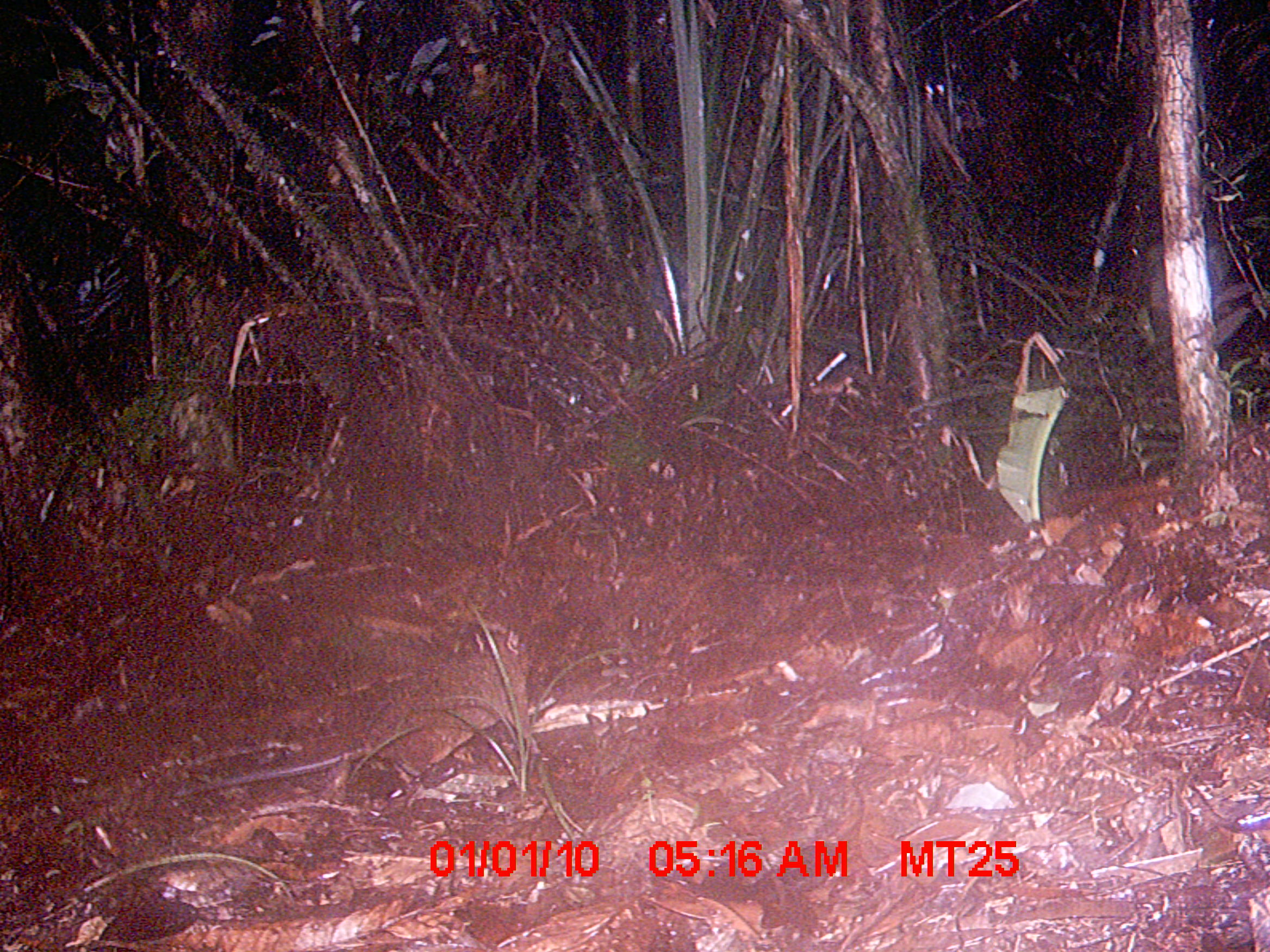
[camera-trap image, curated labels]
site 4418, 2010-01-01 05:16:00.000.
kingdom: Animalia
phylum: Chordata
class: Mammalia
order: Rodentia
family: Nesomyidae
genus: Hypogeomys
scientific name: Hypogeomys antimena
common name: malagasy giant rat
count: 1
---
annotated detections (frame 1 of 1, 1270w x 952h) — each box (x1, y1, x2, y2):
hypogeomys antimena: (172, 631, 539, 806)